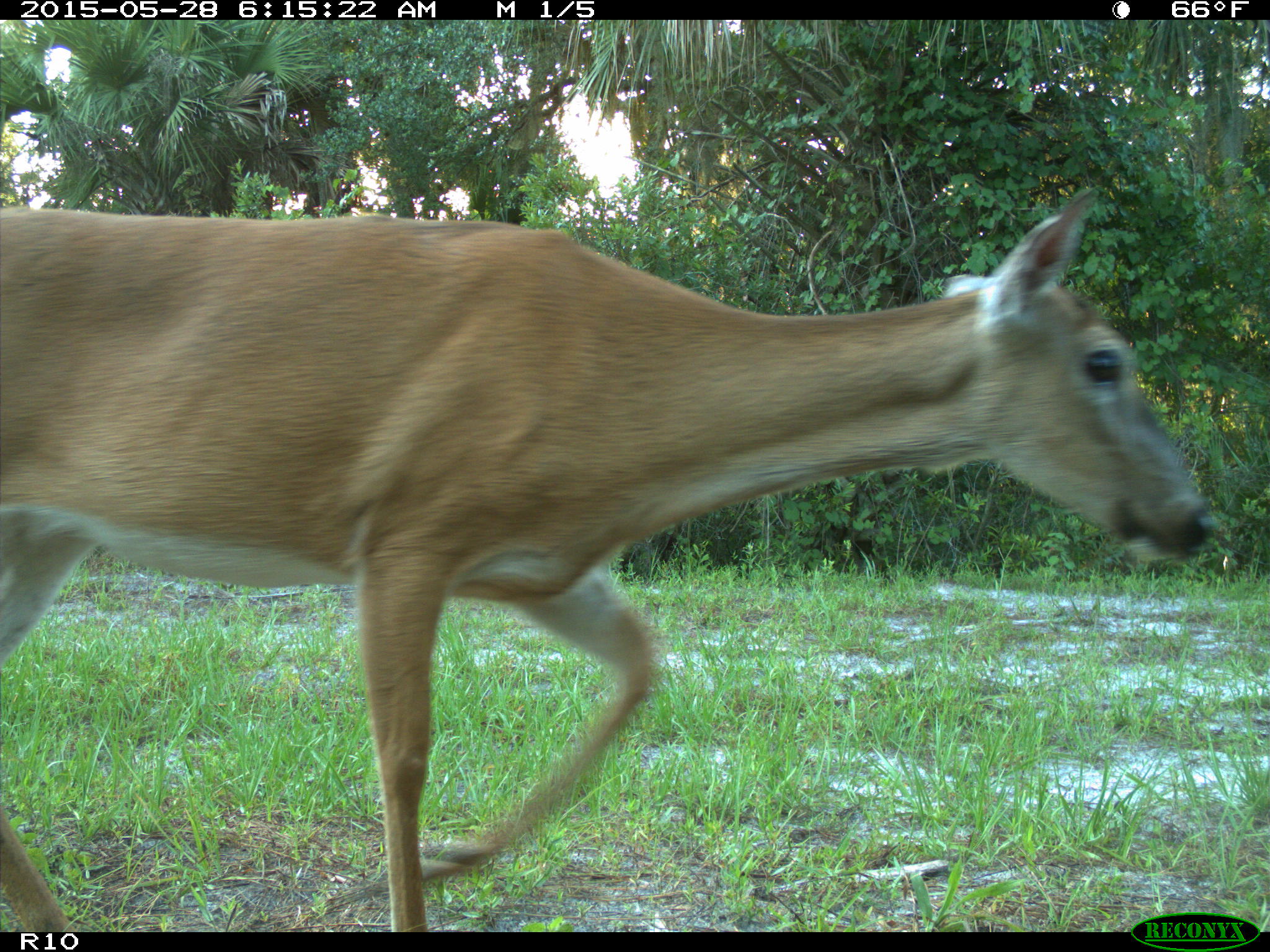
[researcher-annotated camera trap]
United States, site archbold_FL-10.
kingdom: Animalia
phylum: Chordata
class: Mammalia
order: Artiodactyla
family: Cervidae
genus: Odocoileus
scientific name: Odocoileus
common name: deer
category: unidentified deer